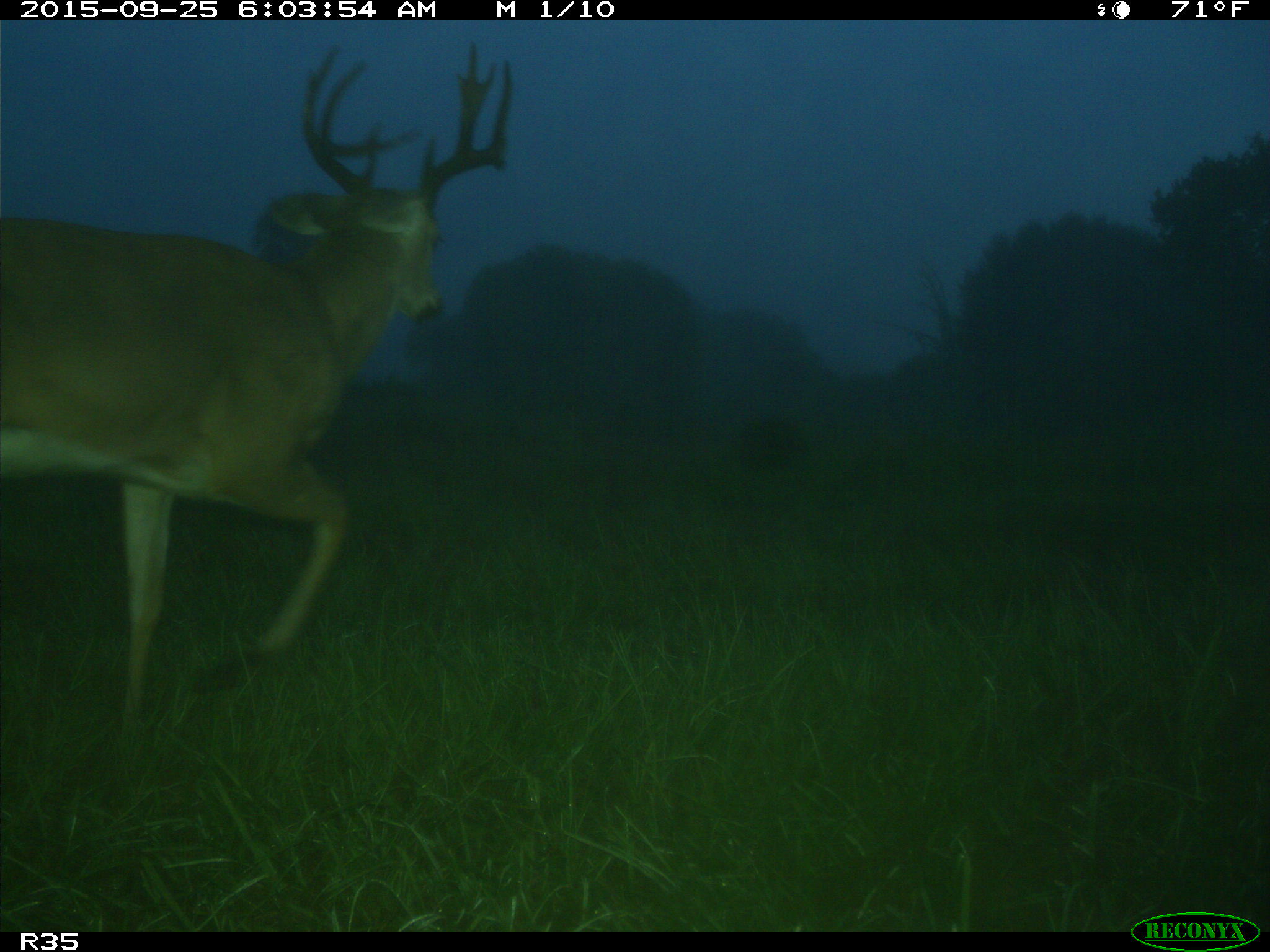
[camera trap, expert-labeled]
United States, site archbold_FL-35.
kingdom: Animalia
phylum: Chordata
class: Mammalia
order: Artiodactyla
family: Cervidae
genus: Odocoileus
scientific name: Odocoileus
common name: deer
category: unidentified deer